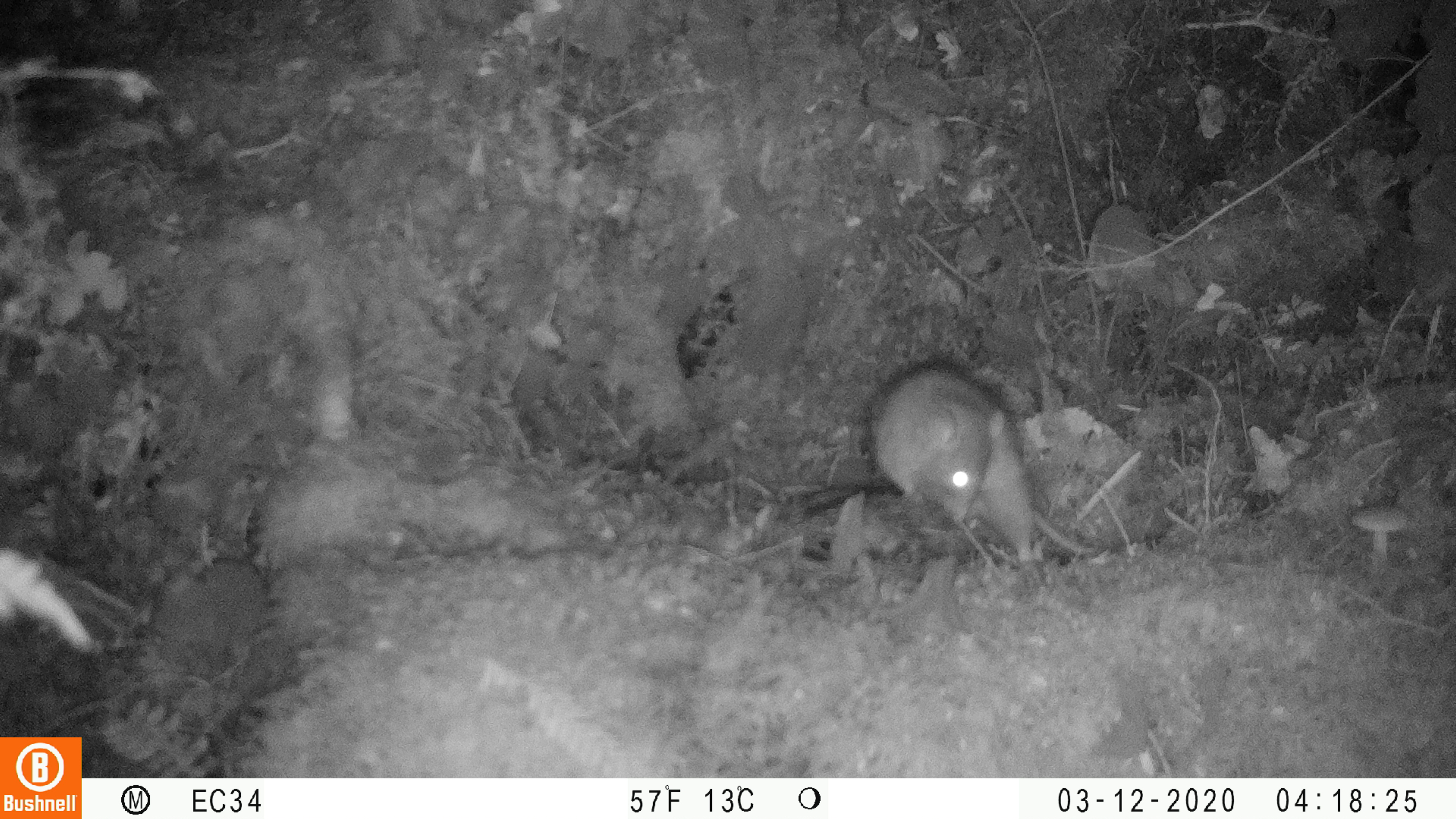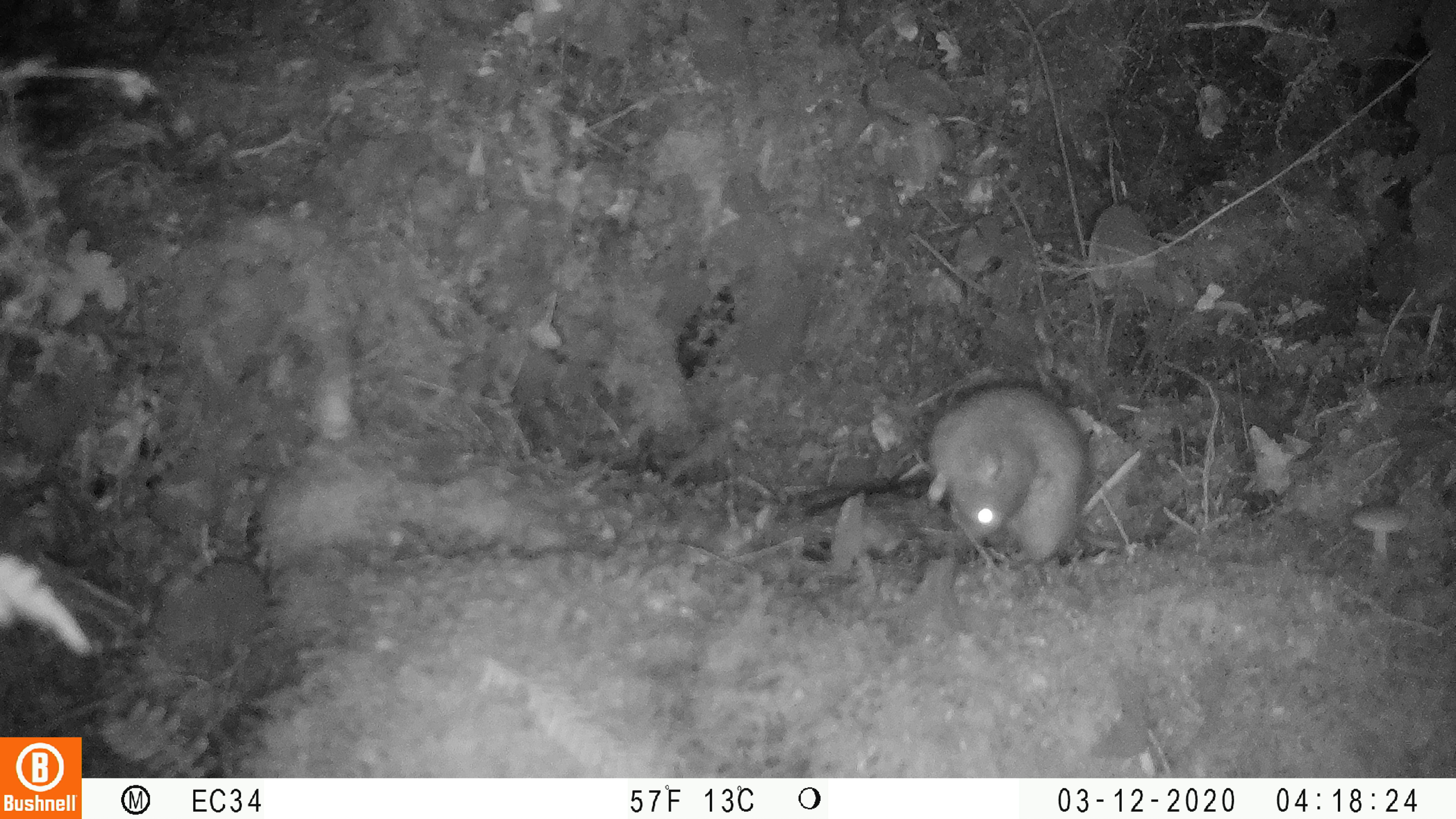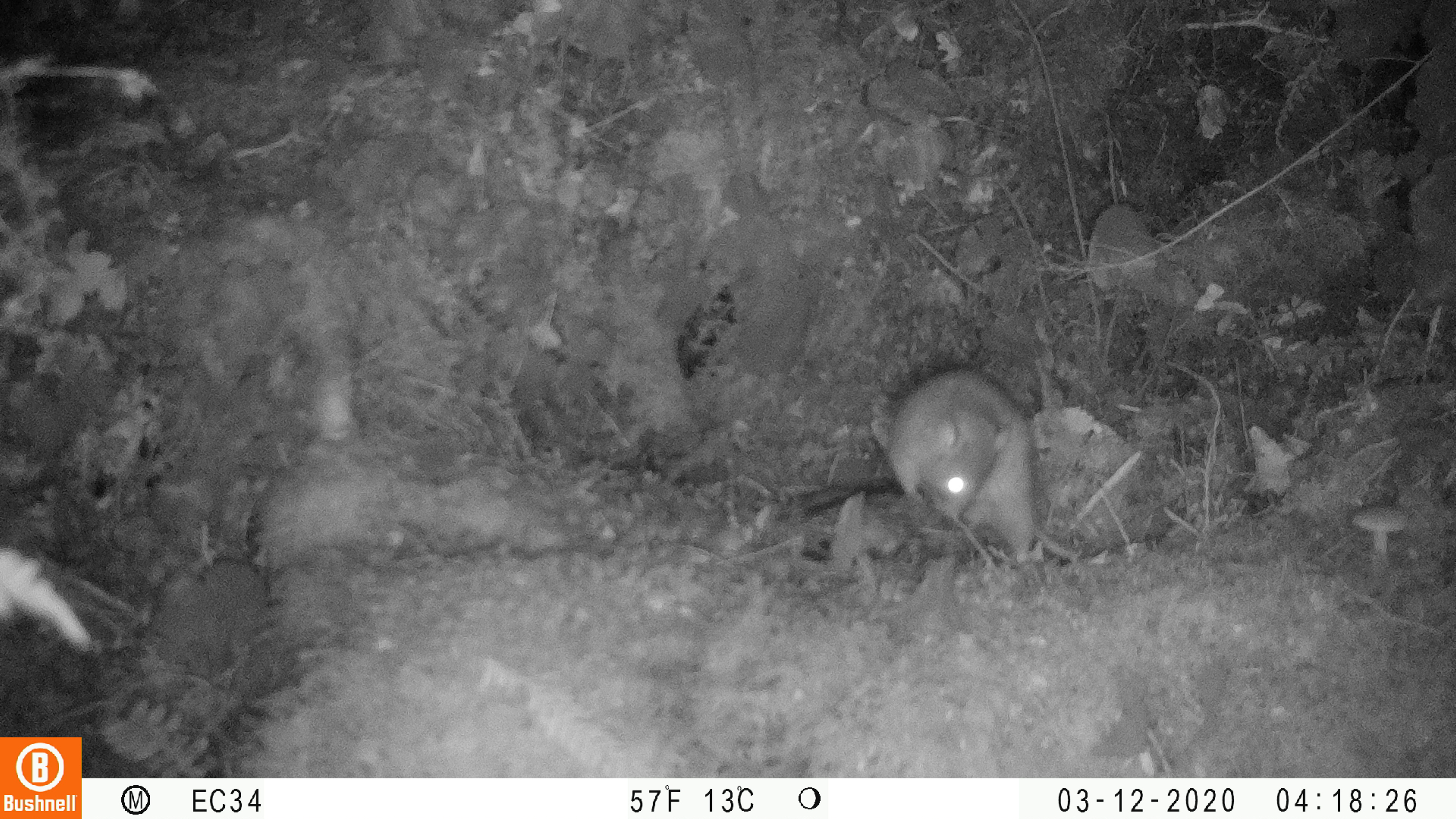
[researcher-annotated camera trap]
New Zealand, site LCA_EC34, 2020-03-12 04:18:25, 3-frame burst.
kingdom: Animalia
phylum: Chordata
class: Mammalia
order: Rodentia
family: Muridae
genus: Rattus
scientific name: Rattus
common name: rat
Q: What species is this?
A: Rat (Rattus).